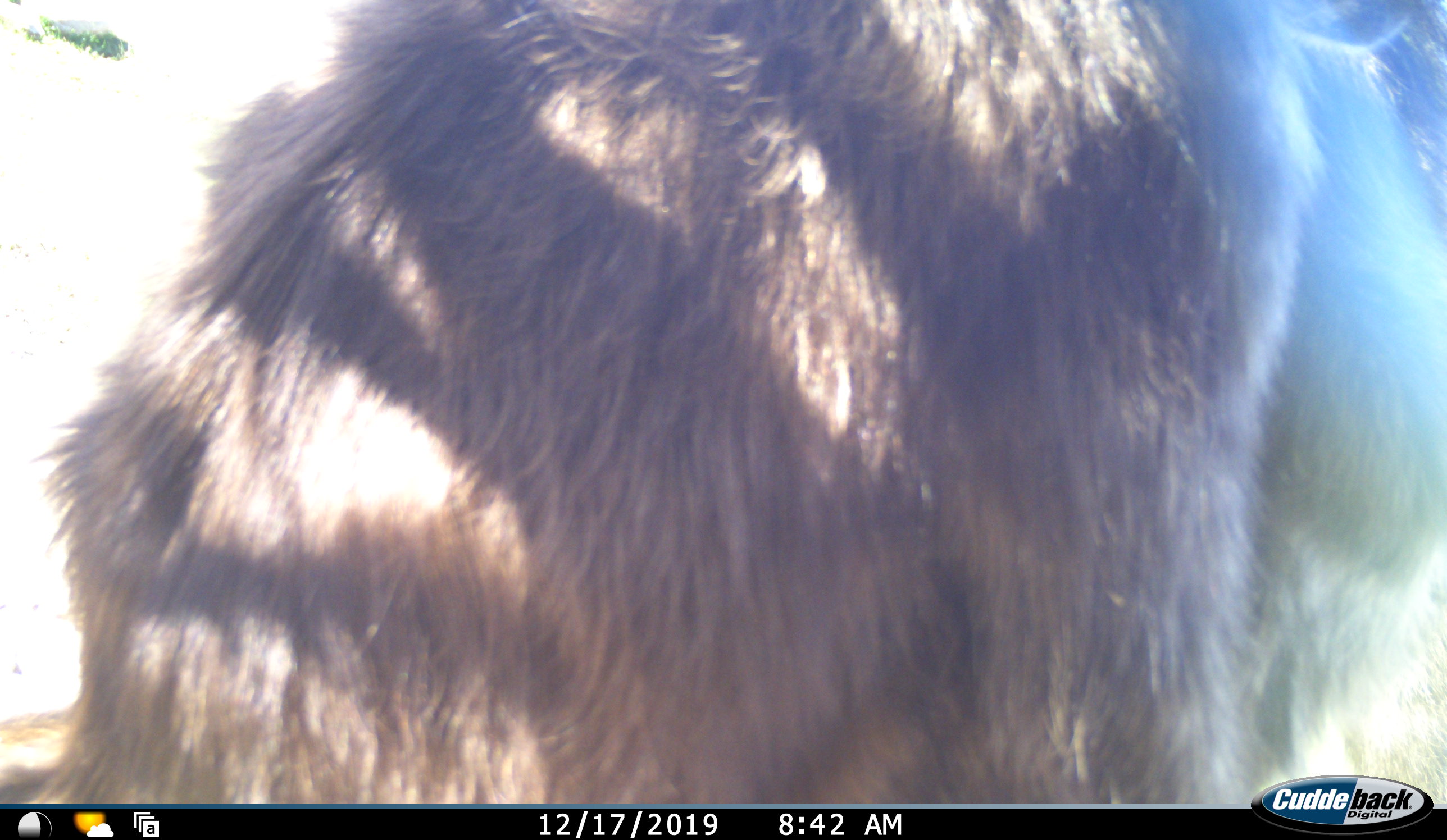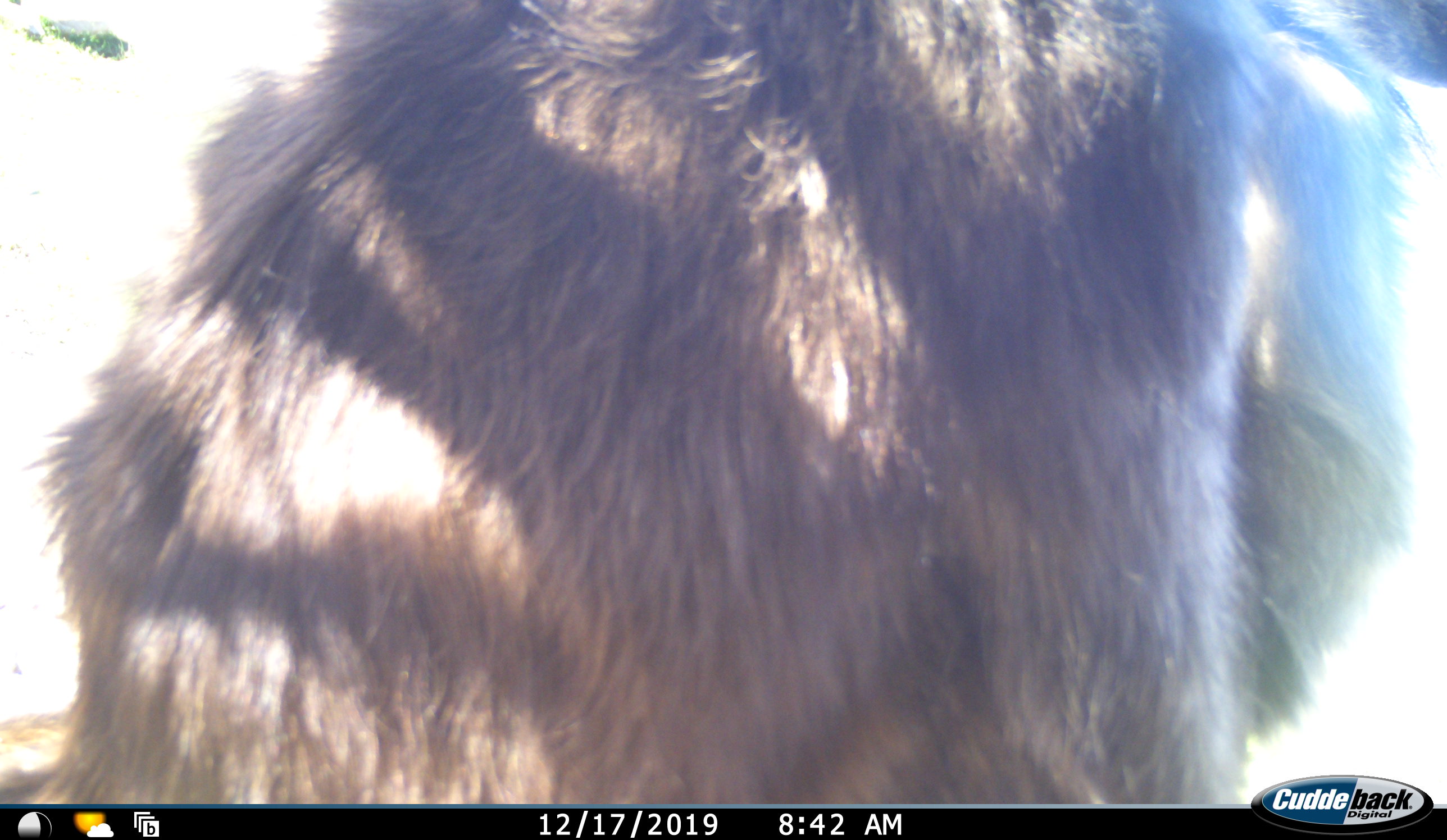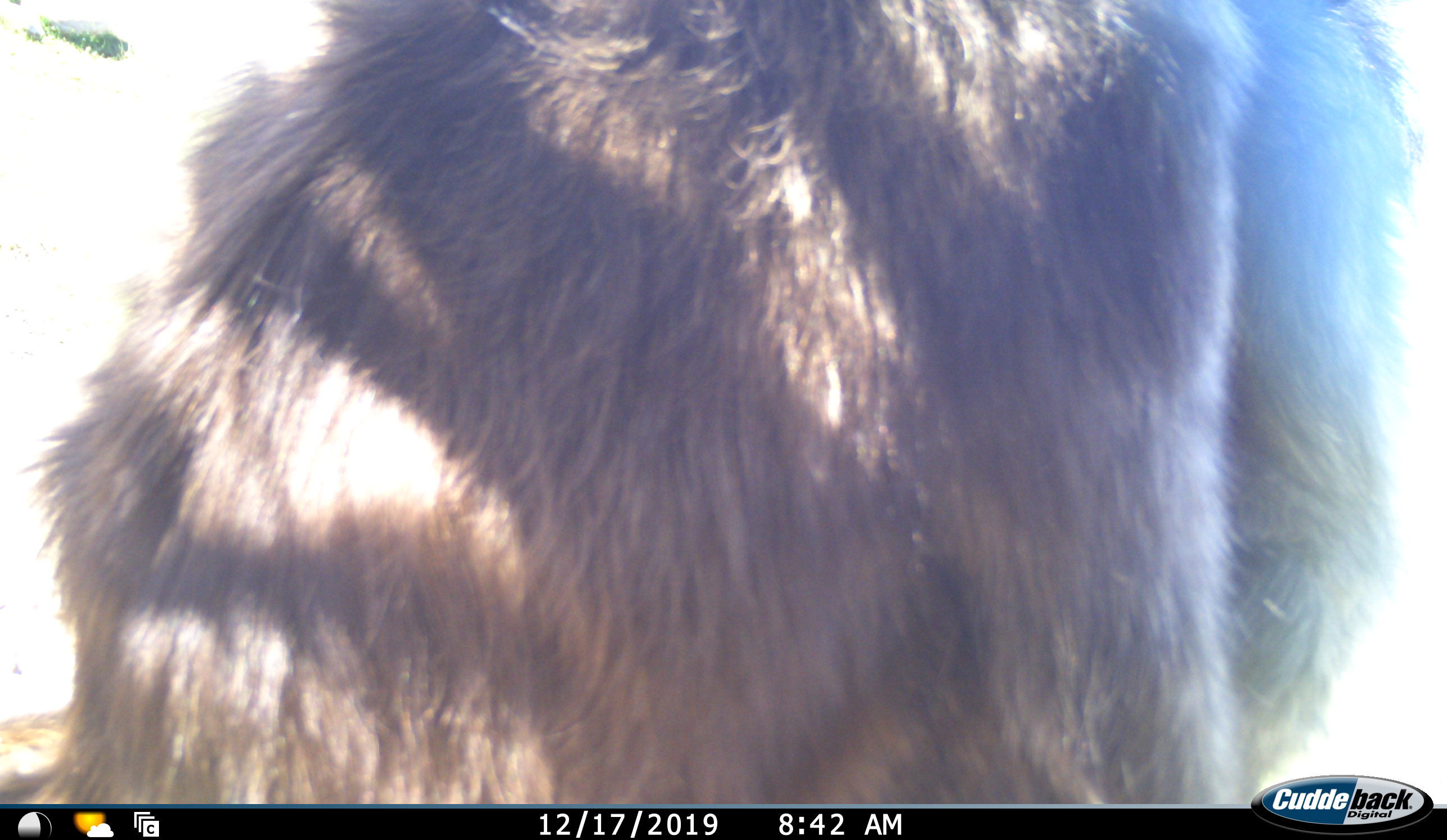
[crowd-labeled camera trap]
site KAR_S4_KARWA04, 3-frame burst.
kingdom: Animalia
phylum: Chordata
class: Mammalia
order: Primates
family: Cercopithecidae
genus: Papio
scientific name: Papio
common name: baboon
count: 1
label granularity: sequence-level